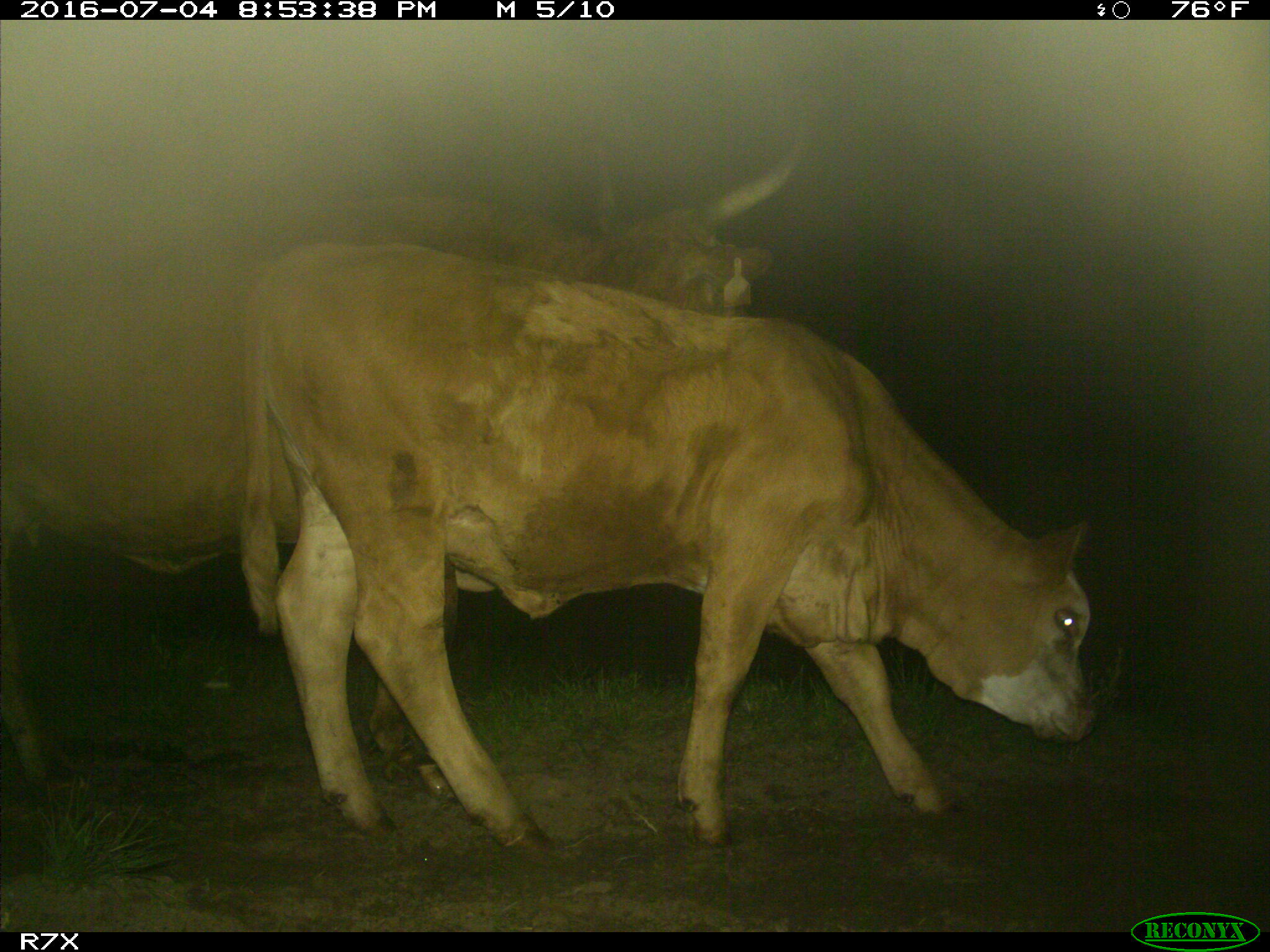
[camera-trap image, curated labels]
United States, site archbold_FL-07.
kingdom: Animalia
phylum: Chordata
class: Mammalia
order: Artiodactyla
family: Bovidae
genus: Bos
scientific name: Bos taurus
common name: domestic cow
Bos taurus (domestic cow).